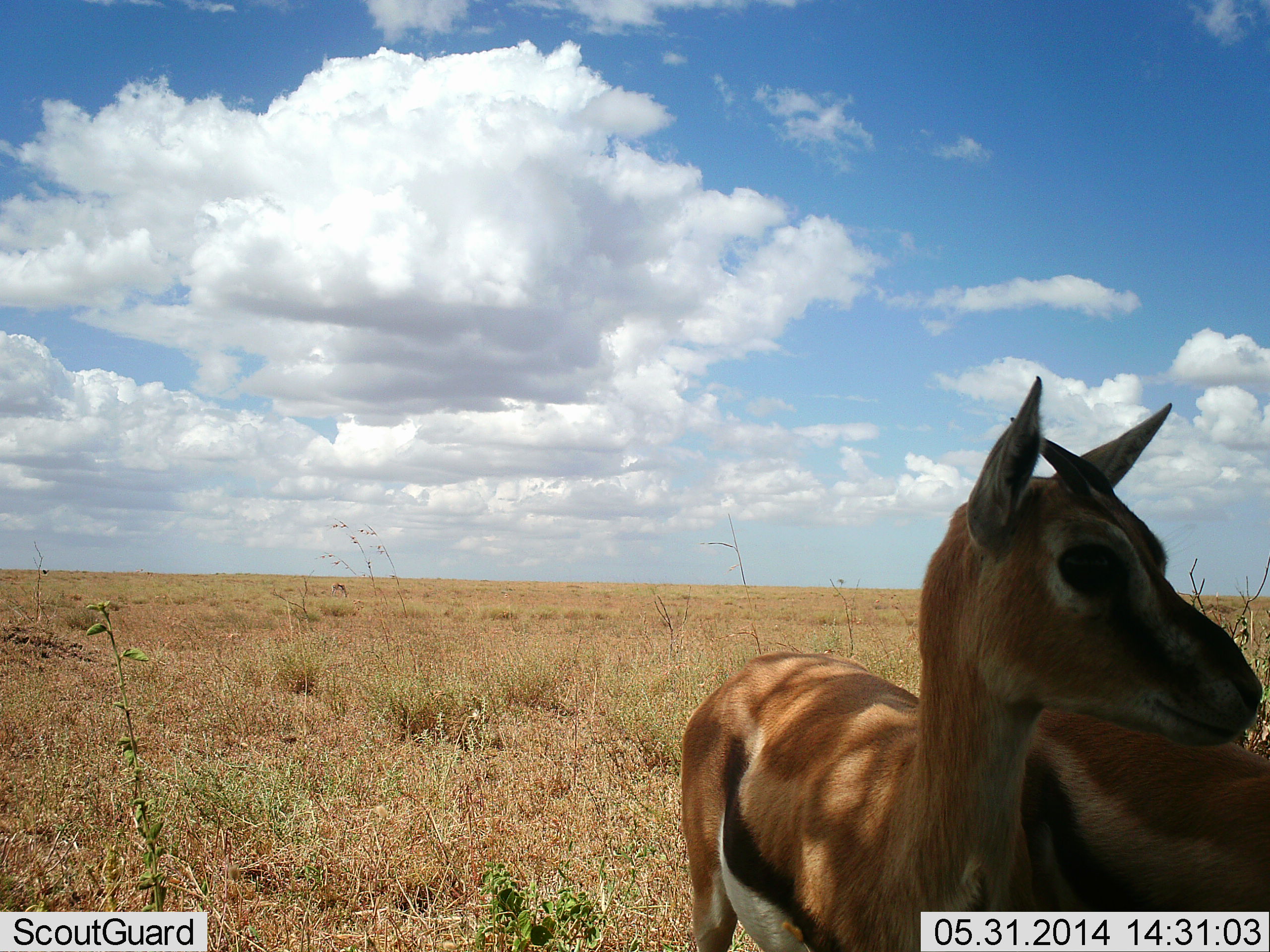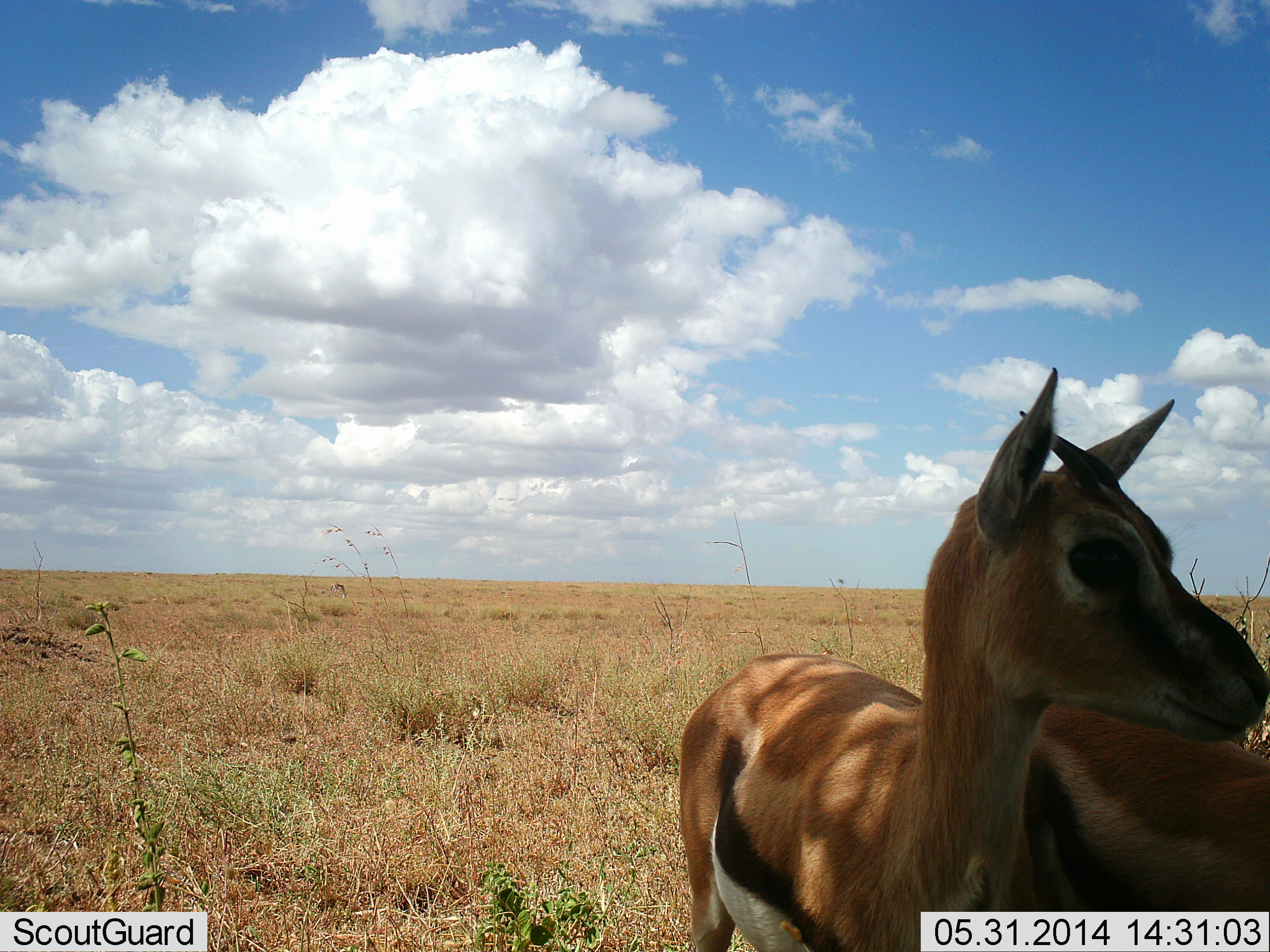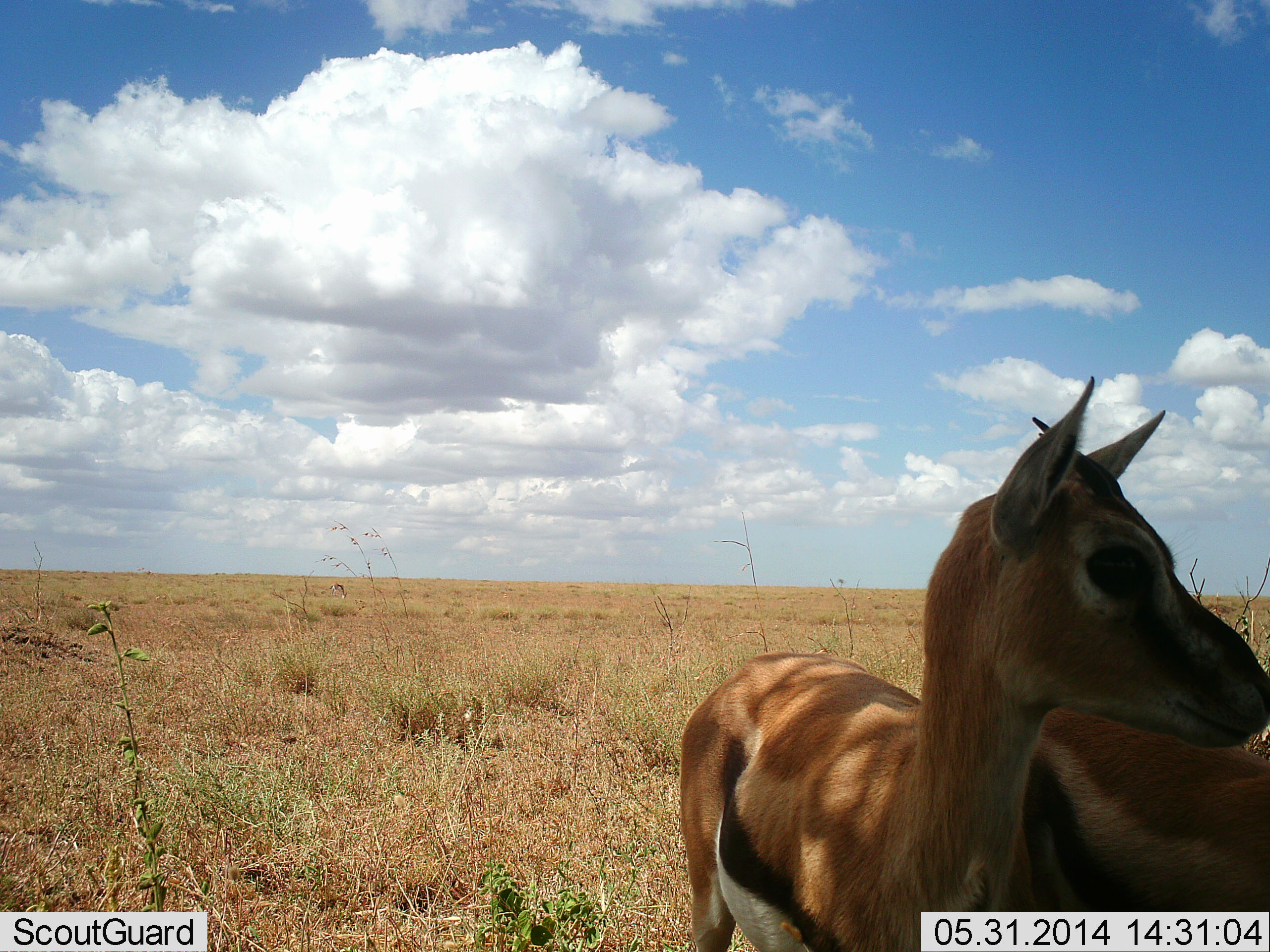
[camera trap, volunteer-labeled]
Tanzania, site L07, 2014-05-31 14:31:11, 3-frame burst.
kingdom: Animalia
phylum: Chordata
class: Mammalia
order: Artiodactyla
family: Bovidae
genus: Eudorcas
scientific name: Eudorcas thomsonii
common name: thomson's gazelle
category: gazellethomsons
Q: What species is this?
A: Gazellethomsons (thomson's gazelle) (Eudorcas thomsonii).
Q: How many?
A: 2.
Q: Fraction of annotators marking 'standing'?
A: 100%.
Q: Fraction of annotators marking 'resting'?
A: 0%.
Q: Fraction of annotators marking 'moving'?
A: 10%.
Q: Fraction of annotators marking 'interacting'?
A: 0%.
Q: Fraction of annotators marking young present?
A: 0%.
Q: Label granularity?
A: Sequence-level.